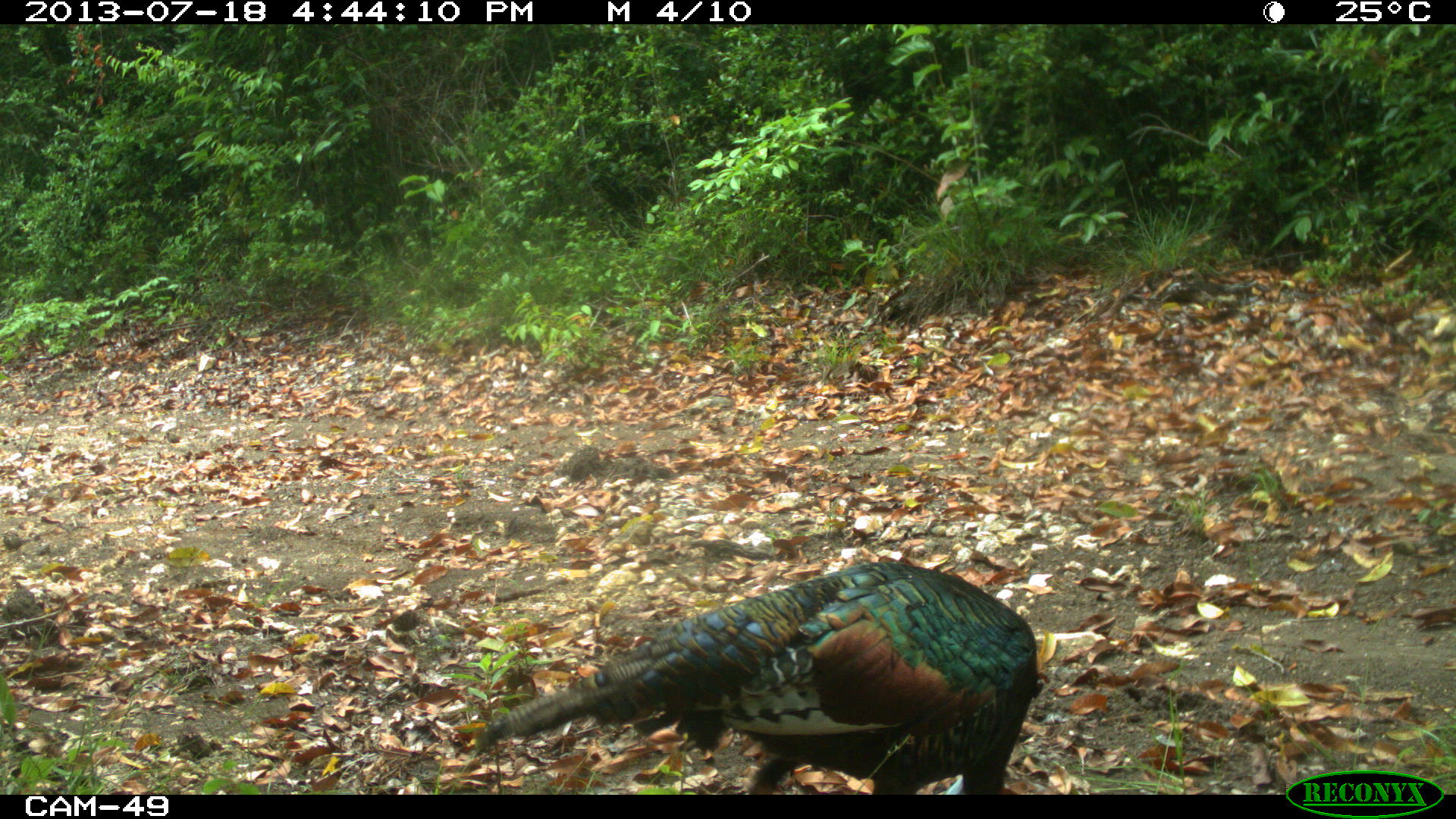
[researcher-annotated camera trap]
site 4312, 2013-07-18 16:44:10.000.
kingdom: Animalia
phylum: Chordata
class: Aves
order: Galliformes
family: Phasianidae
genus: Meleagris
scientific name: Meleagris ocellata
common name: ocellated turkey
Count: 1.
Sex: male.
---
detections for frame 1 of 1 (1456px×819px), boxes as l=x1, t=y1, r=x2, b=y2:
meleagris ocellata: l=472, t=557, r=1053, b=794